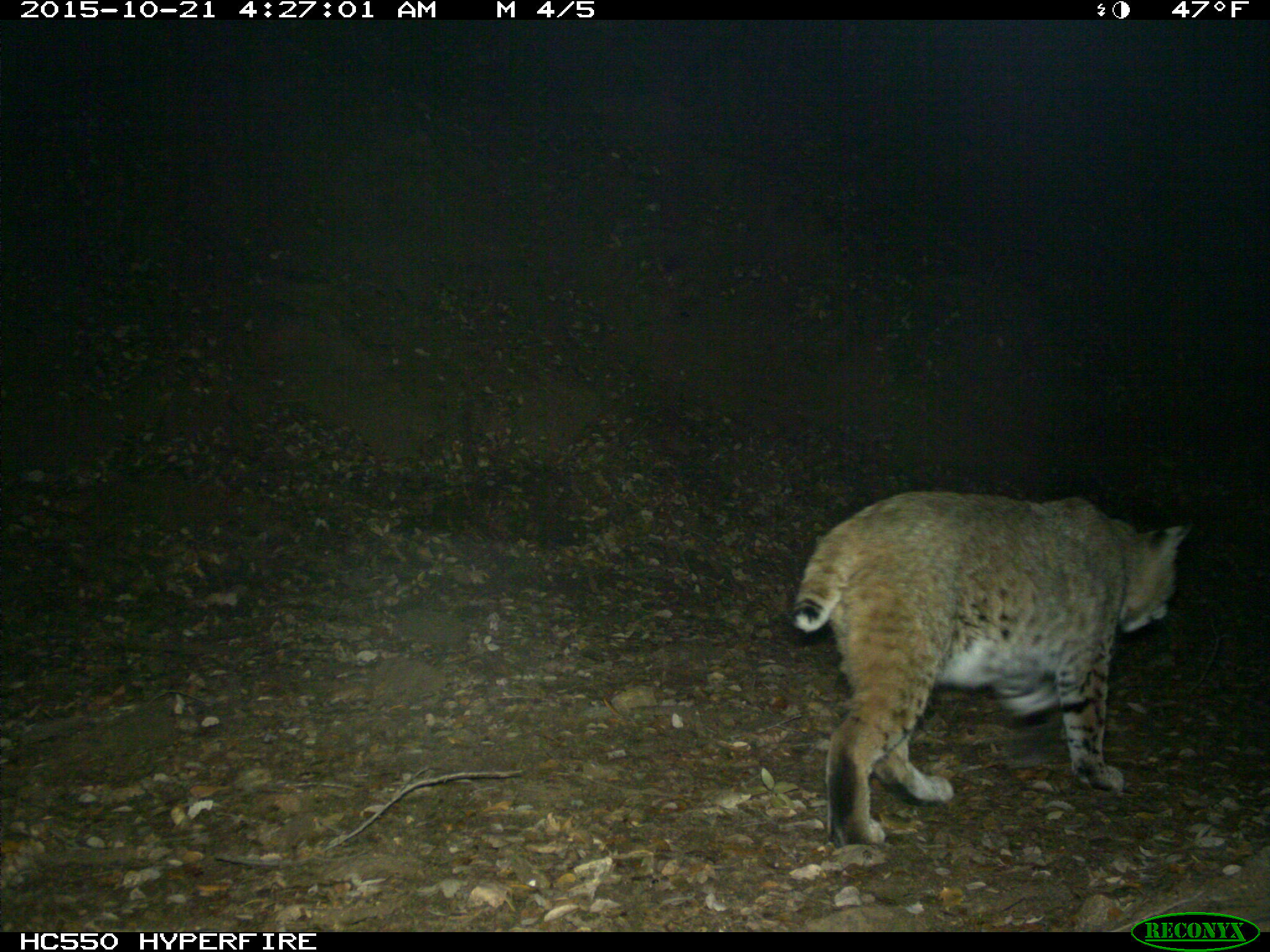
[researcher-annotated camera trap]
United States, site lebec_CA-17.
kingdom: Animalia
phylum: Chordata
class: Mammalia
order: Carnivora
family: Felidae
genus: Lynx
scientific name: Lynx rufus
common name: bobcat